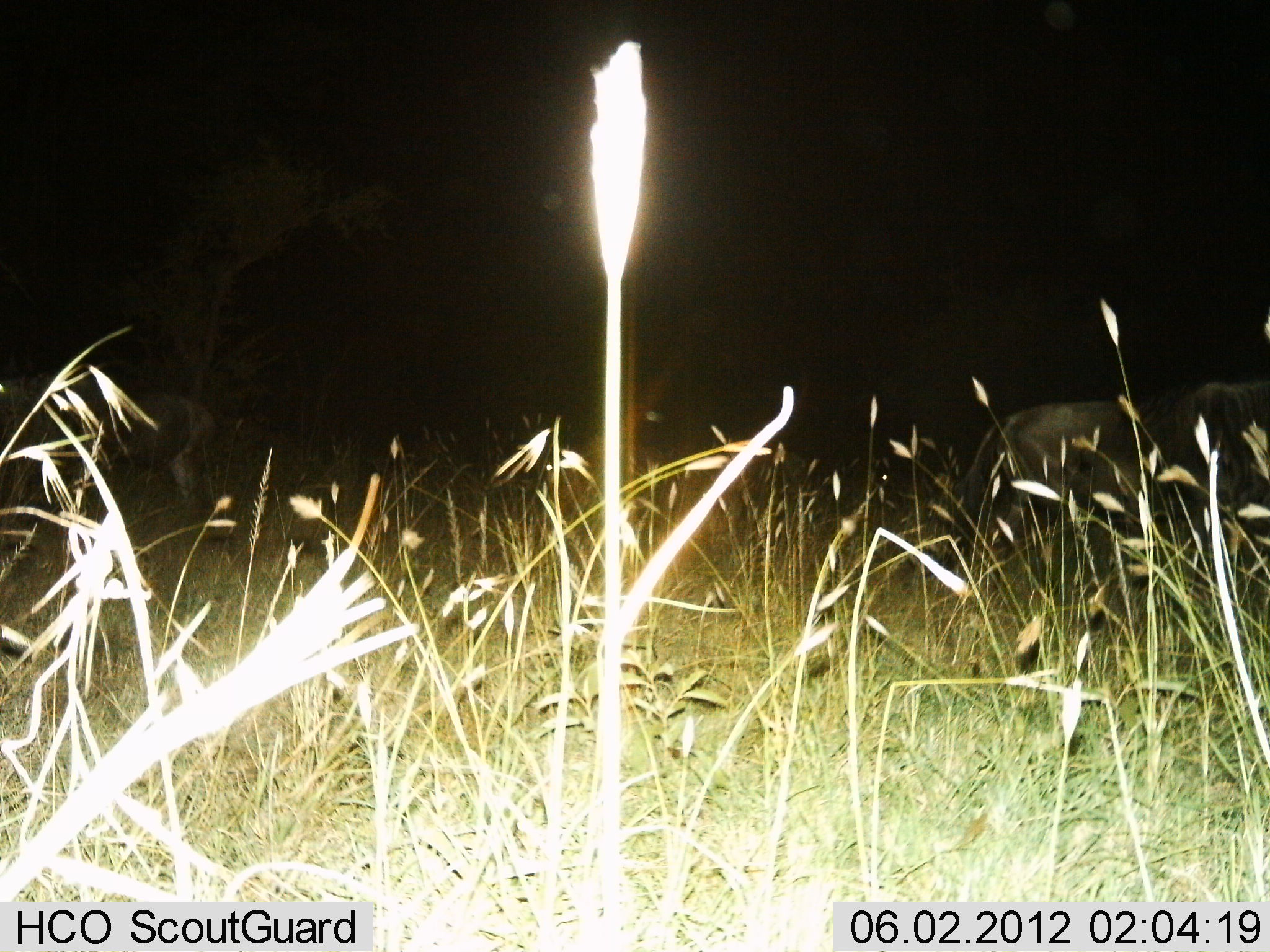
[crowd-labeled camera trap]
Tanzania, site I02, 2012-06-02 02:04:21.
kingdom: Animalia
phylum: Chordata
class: Mammalia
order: Artiodactyla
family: Bovidae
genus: Connochaetes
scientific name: Connochaetes taurinus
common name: blue wildebeest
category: wildebeest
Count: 2.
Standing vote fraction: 50%.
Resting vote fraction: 0%.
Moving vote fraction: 50%.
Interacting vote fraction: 0%.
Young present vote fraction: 0%.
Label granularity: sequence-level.